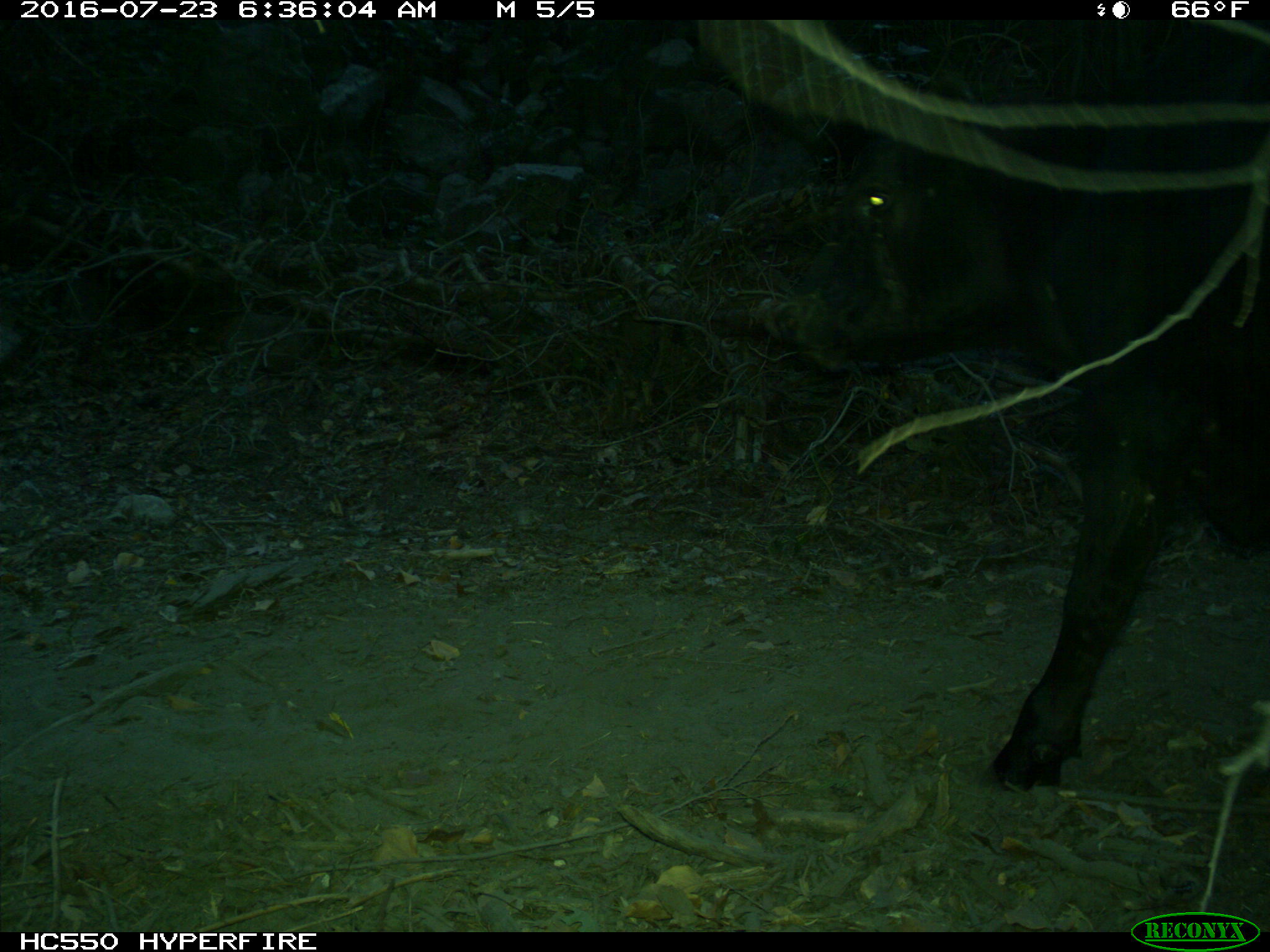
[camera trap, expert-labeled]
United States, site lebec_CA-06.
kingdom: Animalia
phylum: Chordata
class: Mammalia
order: Artiodactyla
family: Bovidae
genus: Bos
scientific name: Bos taurus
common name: domestic cow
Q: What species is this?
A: Bos taurus (domestic cow).